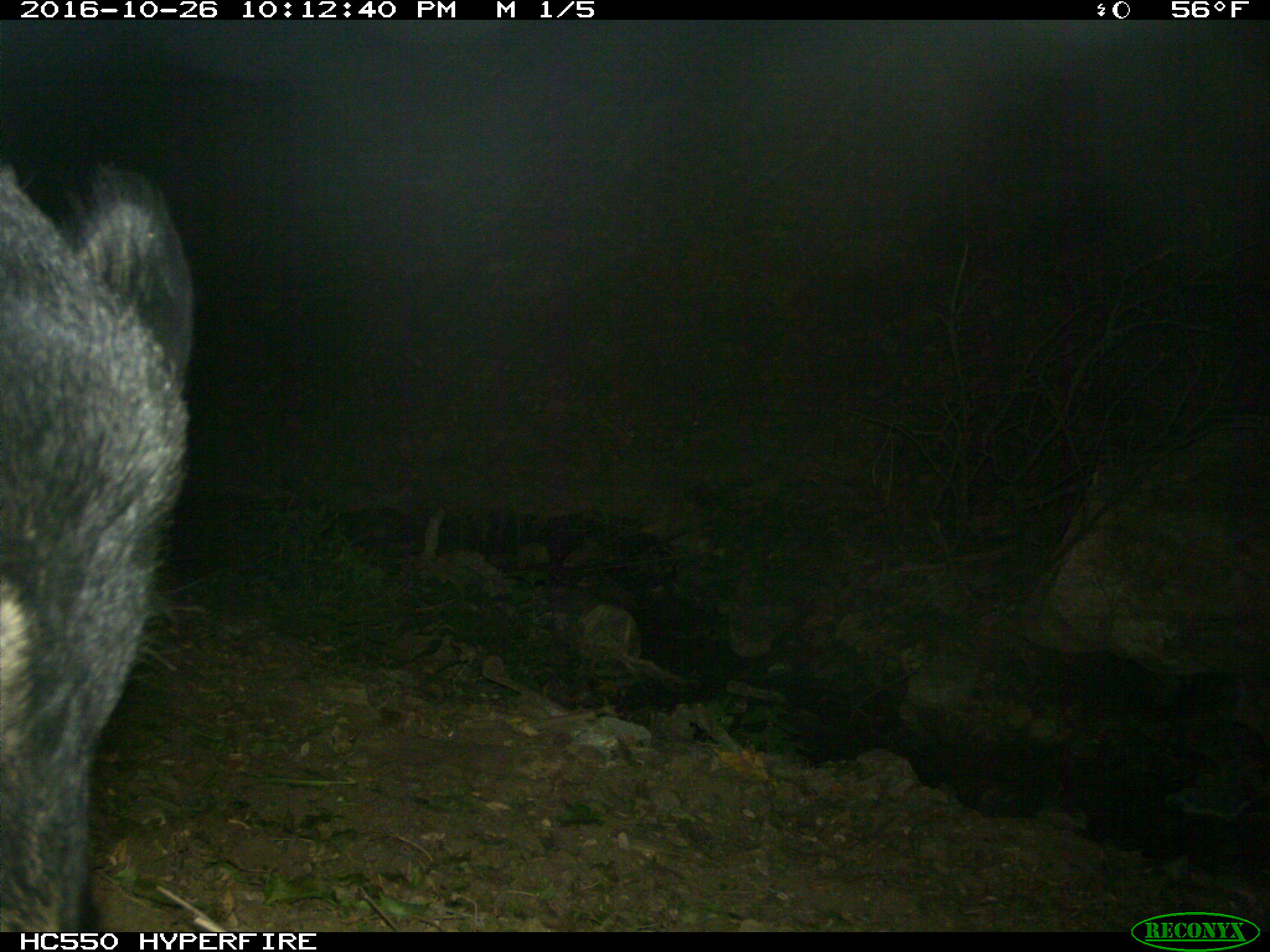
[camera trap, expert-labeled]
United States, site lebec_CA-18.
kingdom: Animalia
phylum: Chordata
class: Mammalia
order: Artiodactyla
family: Suidae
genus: Sus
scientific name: Sus scrofa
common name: wild boar